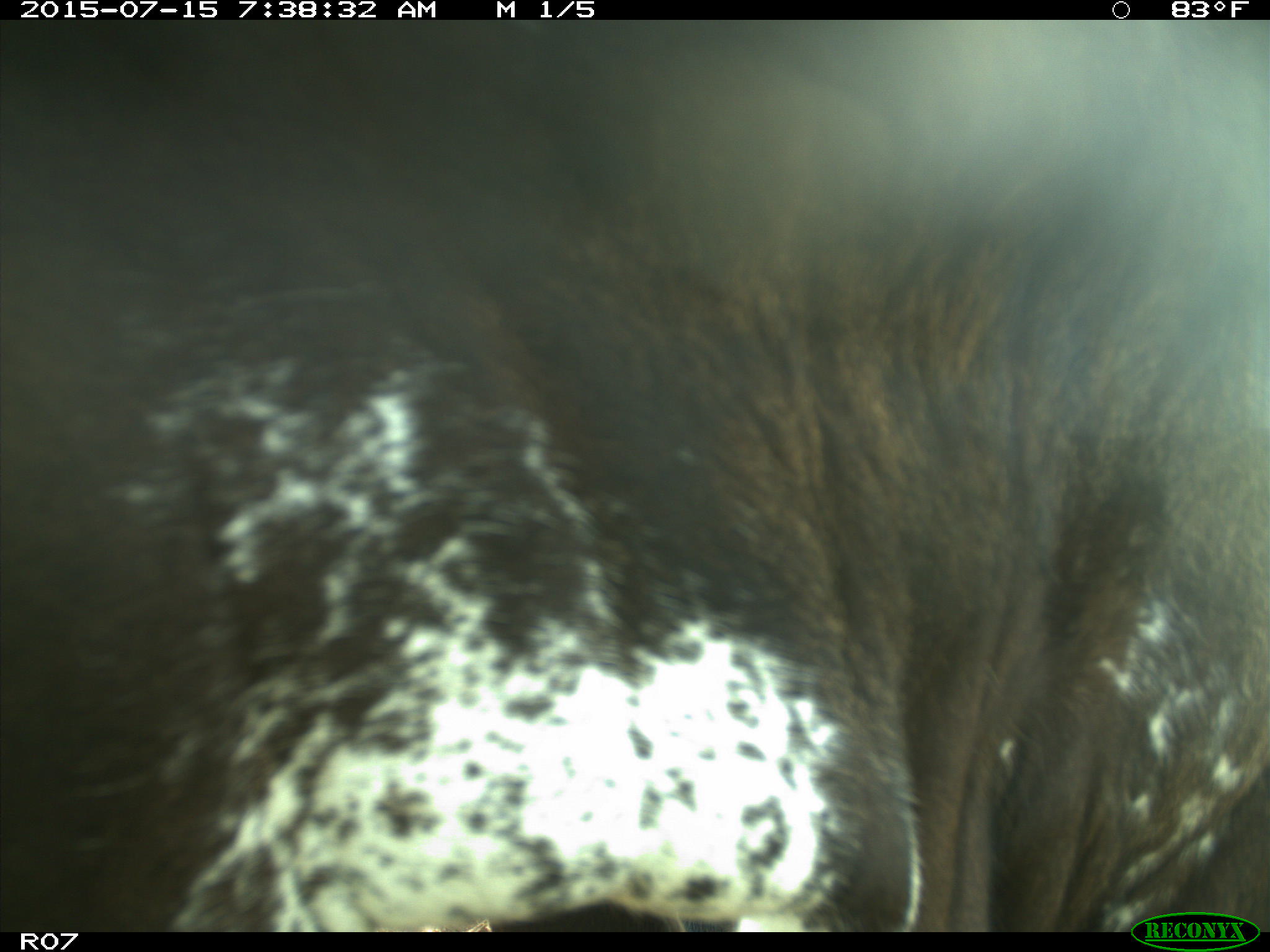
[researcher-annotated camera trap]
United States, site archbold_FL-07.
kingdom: Animalia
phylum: Chordata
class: Mammalia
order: Artiodactyla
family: Bovidae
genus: Bos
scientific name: Bos taurus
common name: domestic cow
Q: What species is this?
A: Bos taurus (domestic cow).